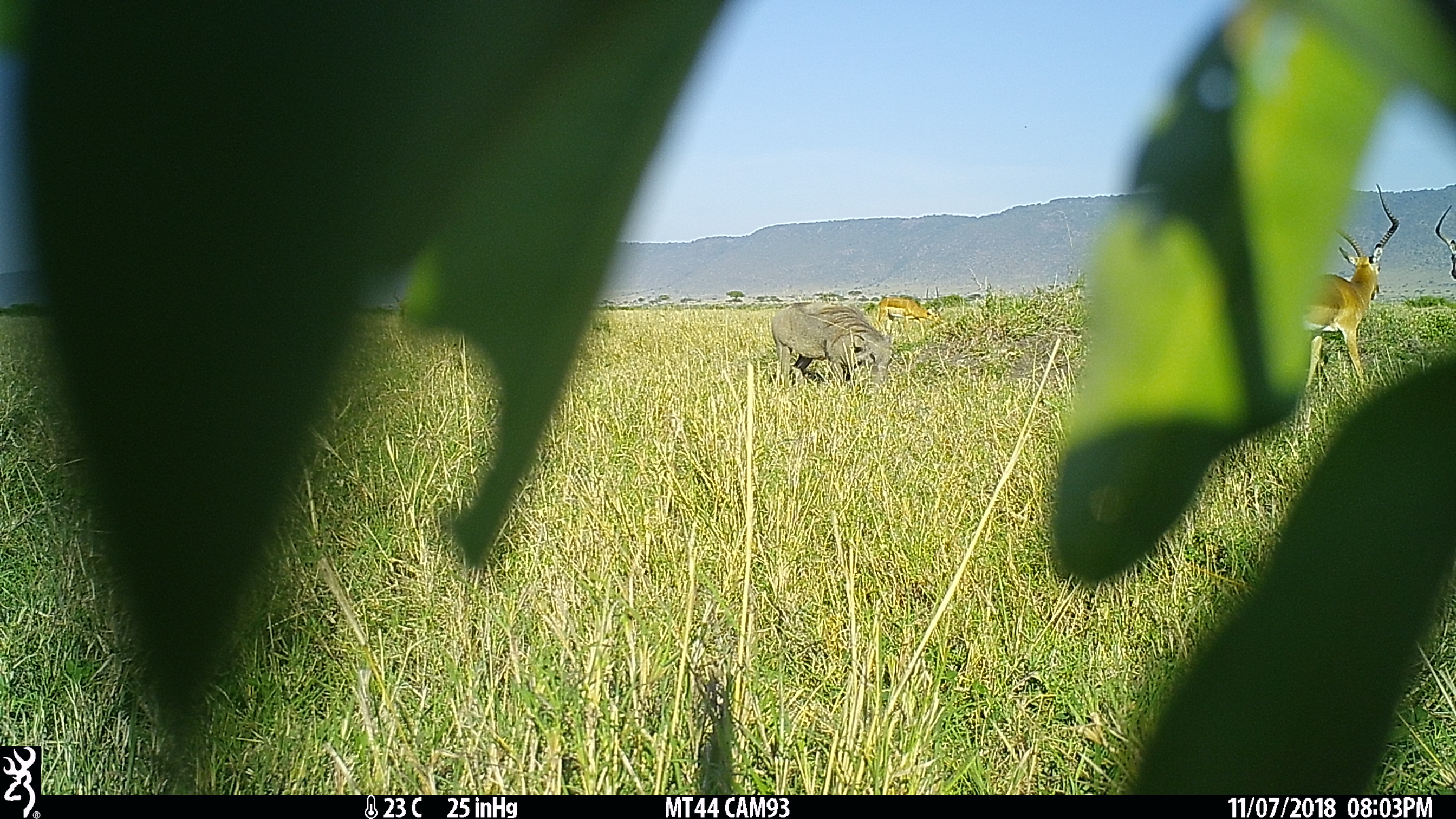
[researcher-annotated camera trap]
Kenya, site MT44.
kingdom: Animalia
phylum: Chordata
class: Mammalia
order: Artiodactyla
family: Suidae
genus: Phacochoerus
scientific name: Phacochoerus africanus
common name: common warthog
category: warthog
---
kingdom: Animalia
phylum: Chordata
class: Mammalia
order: Artiodactyla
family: Bovidae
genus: Aepyceros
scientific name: Aepyceros melampus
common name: impala